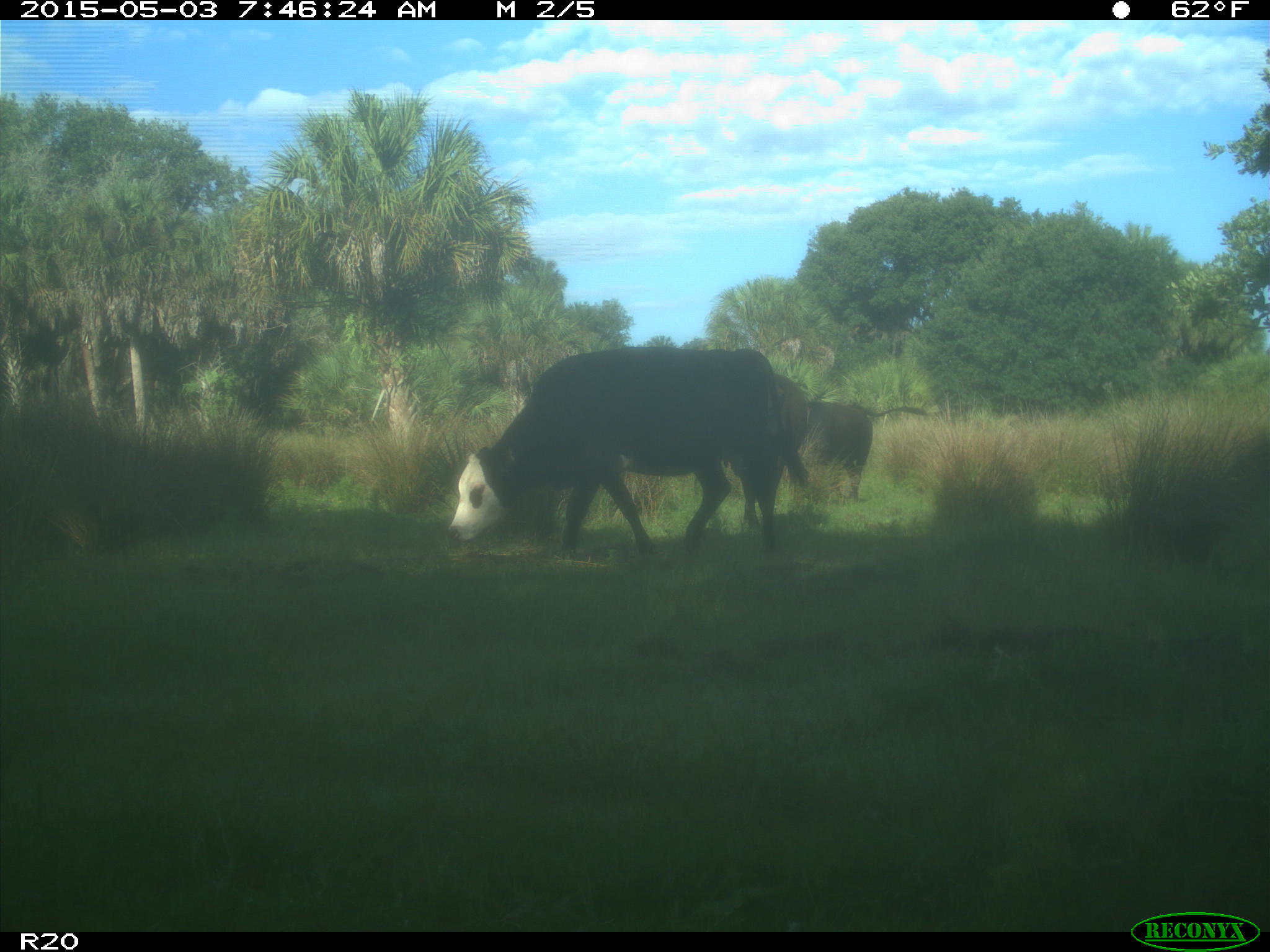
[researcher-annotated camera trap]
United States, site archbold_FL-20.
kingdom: Animalia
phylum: Chordata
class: Mammalia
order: Artiodactyla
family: Bovidae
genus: Bos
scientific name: Bos taurus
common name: domestic cow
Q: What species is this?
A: Bos taurus (domestic cow).